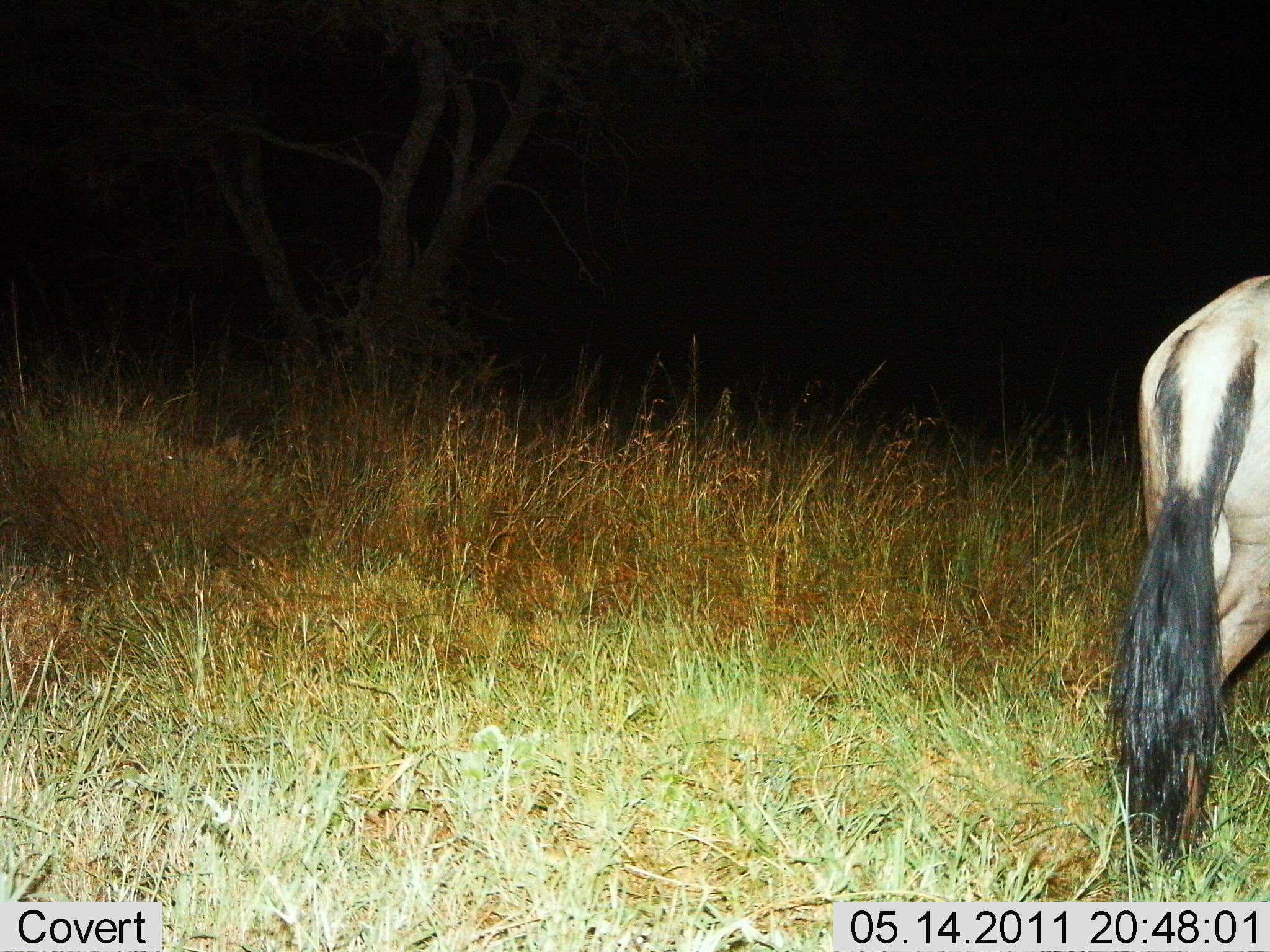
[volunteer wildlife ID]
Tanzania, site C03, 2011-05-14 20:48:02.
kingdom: Animalia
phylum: Chordata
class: Mammalia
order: Artiodactyla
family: Bovidae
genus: Connochaetes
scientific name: Connochaetes taurinus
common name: blue wildebeest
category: wildebeest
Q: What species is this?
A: Wildebeest (blue wildebeest) (Connochaetes taurinus).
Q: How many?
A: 1.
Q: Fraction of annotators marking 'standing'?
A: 80%.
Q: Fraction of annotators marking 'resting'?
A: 0%.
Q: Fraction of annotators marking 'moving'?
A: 20%.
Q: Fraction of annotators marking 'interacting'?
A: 0%.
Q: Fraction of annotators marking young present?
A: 0%.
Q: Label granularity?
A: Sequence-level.